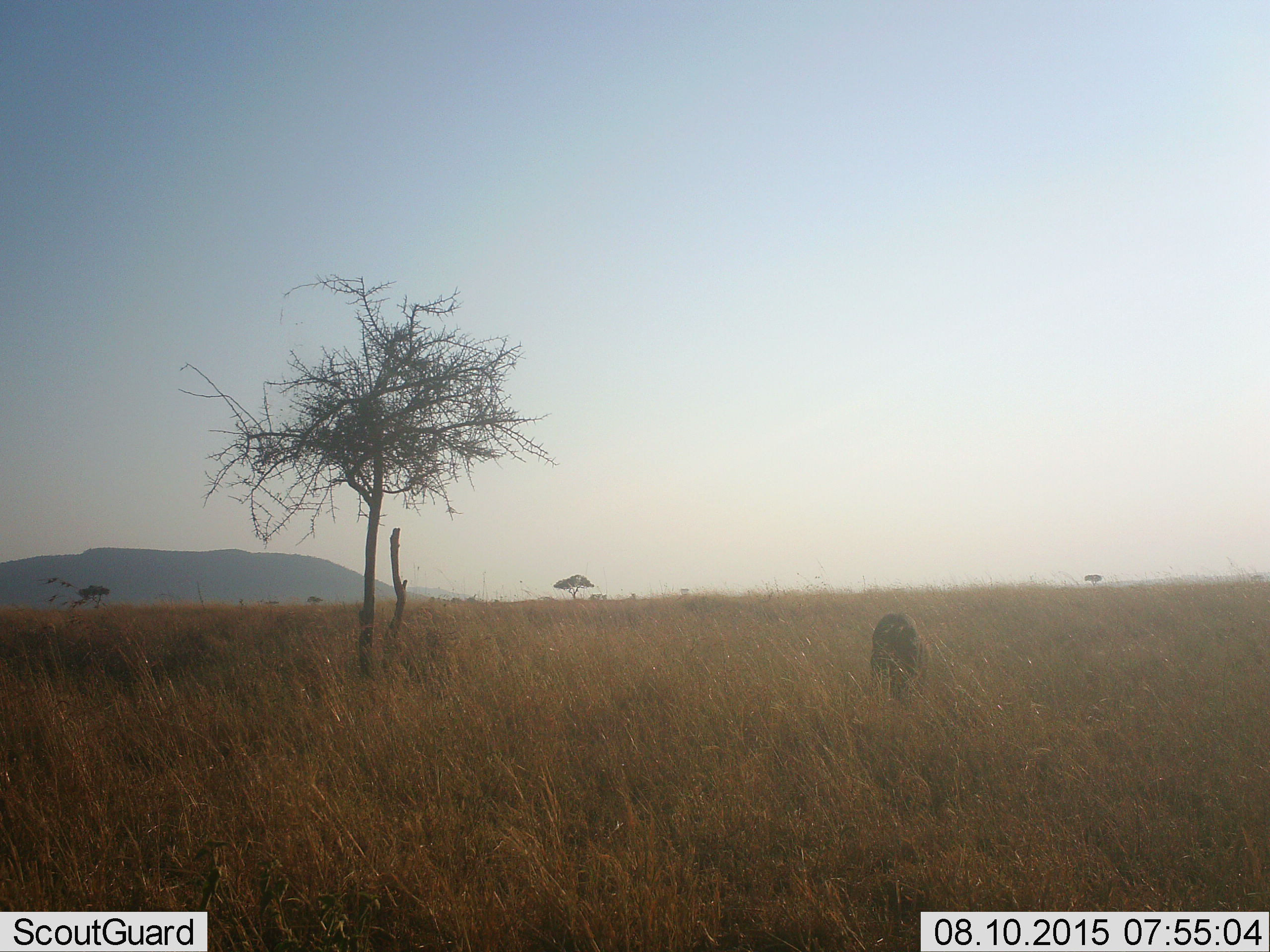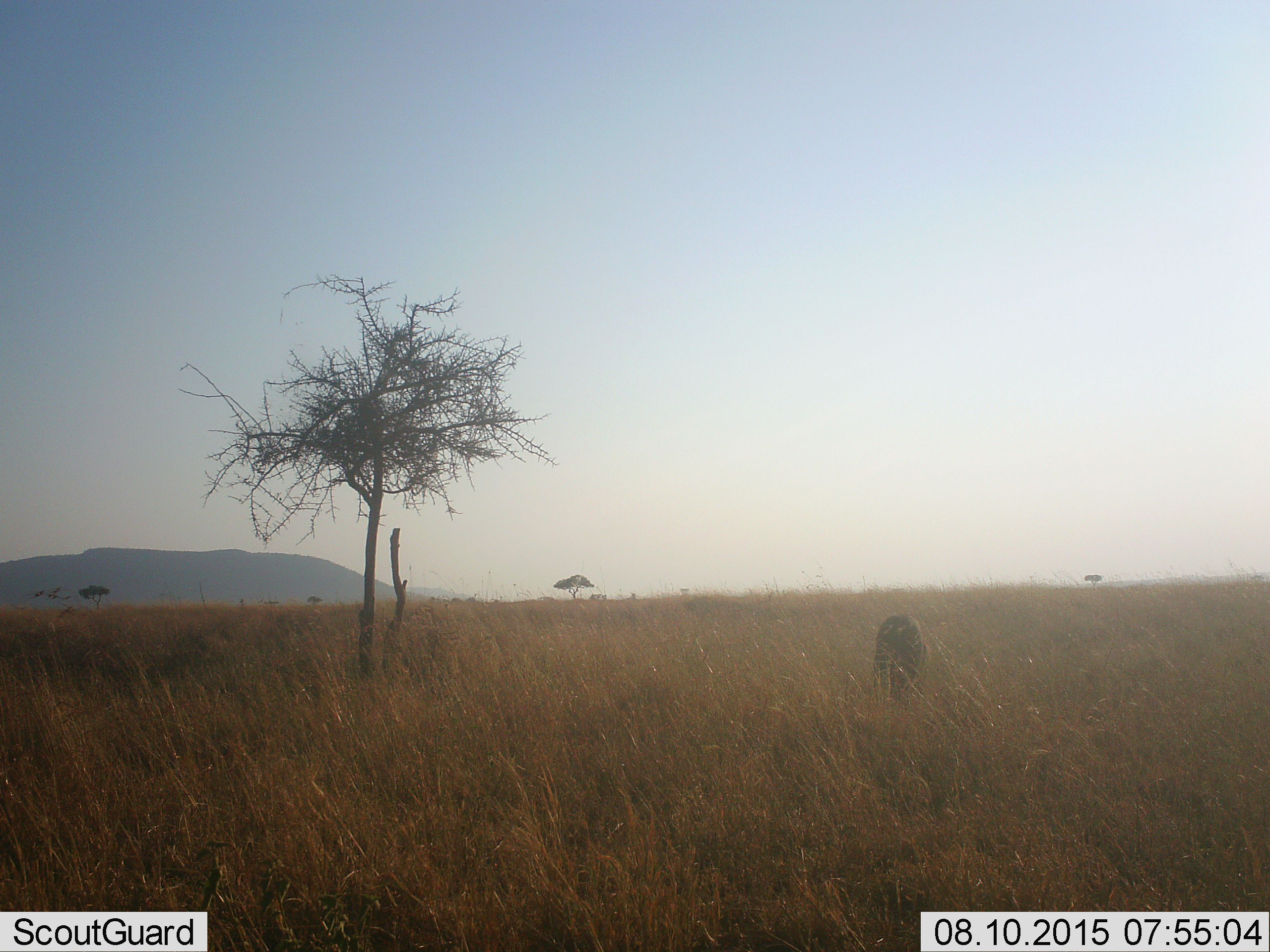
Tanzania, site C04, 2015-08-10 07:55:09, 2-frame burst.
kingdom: Animalia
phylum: Chordata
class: Mammalia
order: Carnivora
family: Felidae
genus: Panthera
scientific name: Panthera leo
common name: lion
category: lionfemale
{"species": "lionfemale (lion) (Panthera leo)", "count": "1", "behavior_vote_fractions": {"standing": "20%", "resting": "0%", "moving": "80%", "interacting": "0%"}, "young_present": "0%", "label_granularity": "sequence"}